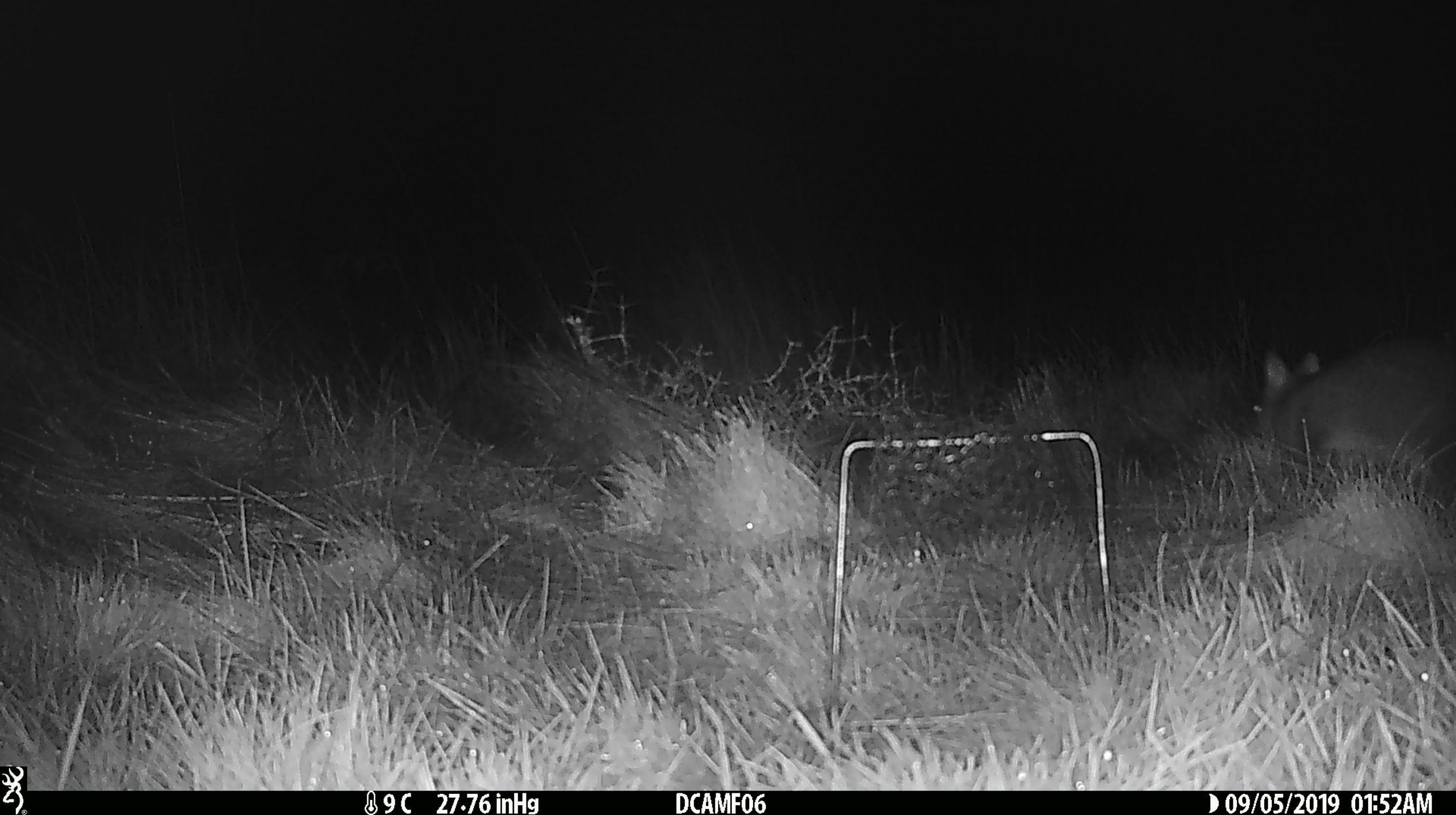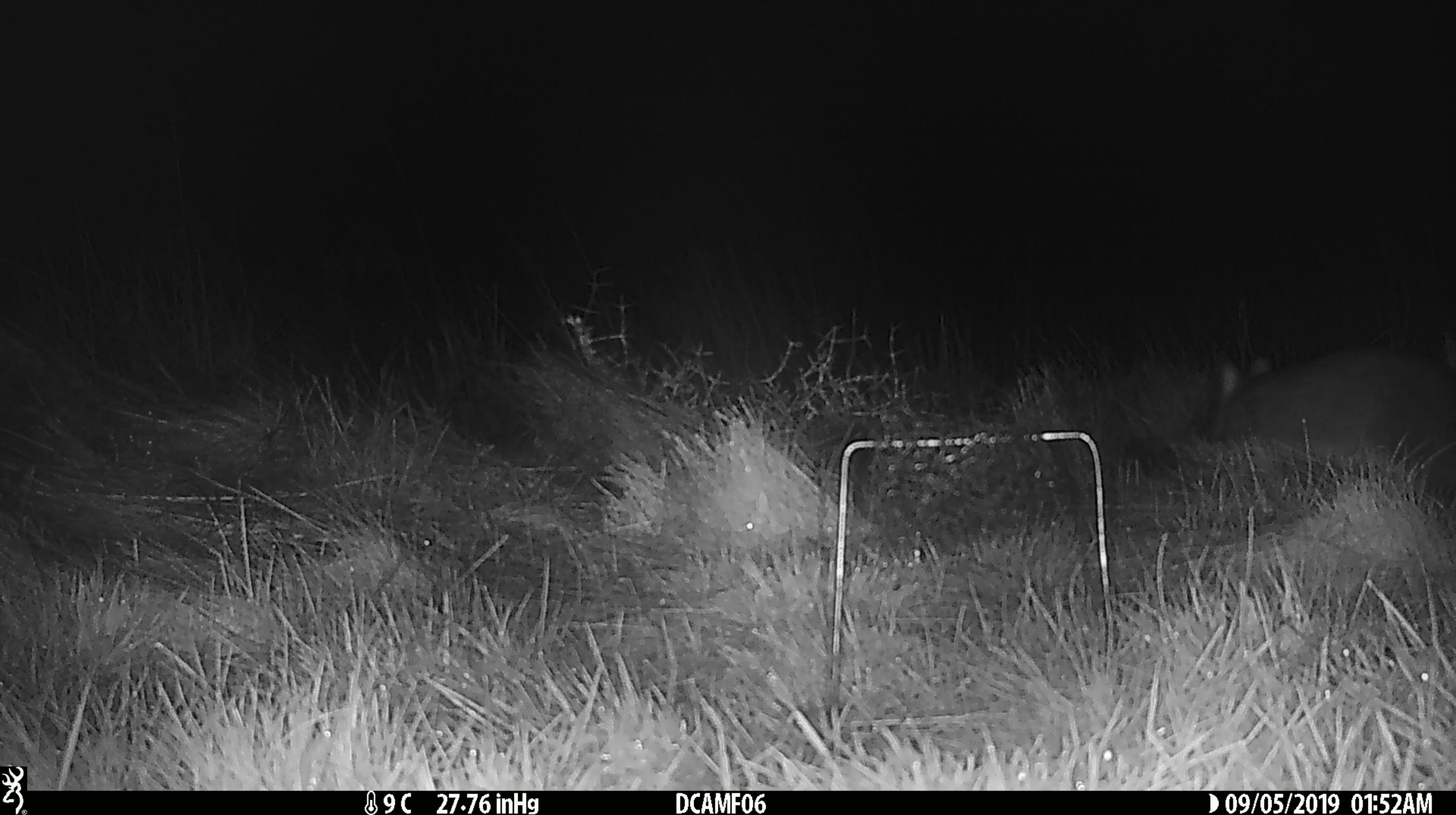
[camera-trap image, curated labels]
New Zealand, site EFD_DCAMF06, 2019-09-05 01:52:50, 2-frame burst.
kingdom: Animalia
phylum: Chordata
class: Mammalia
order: Diprotodontia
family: Phalangeridae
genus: Trichosurus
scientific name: Trichosurus vulpecula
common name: common brushtail possum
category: possum